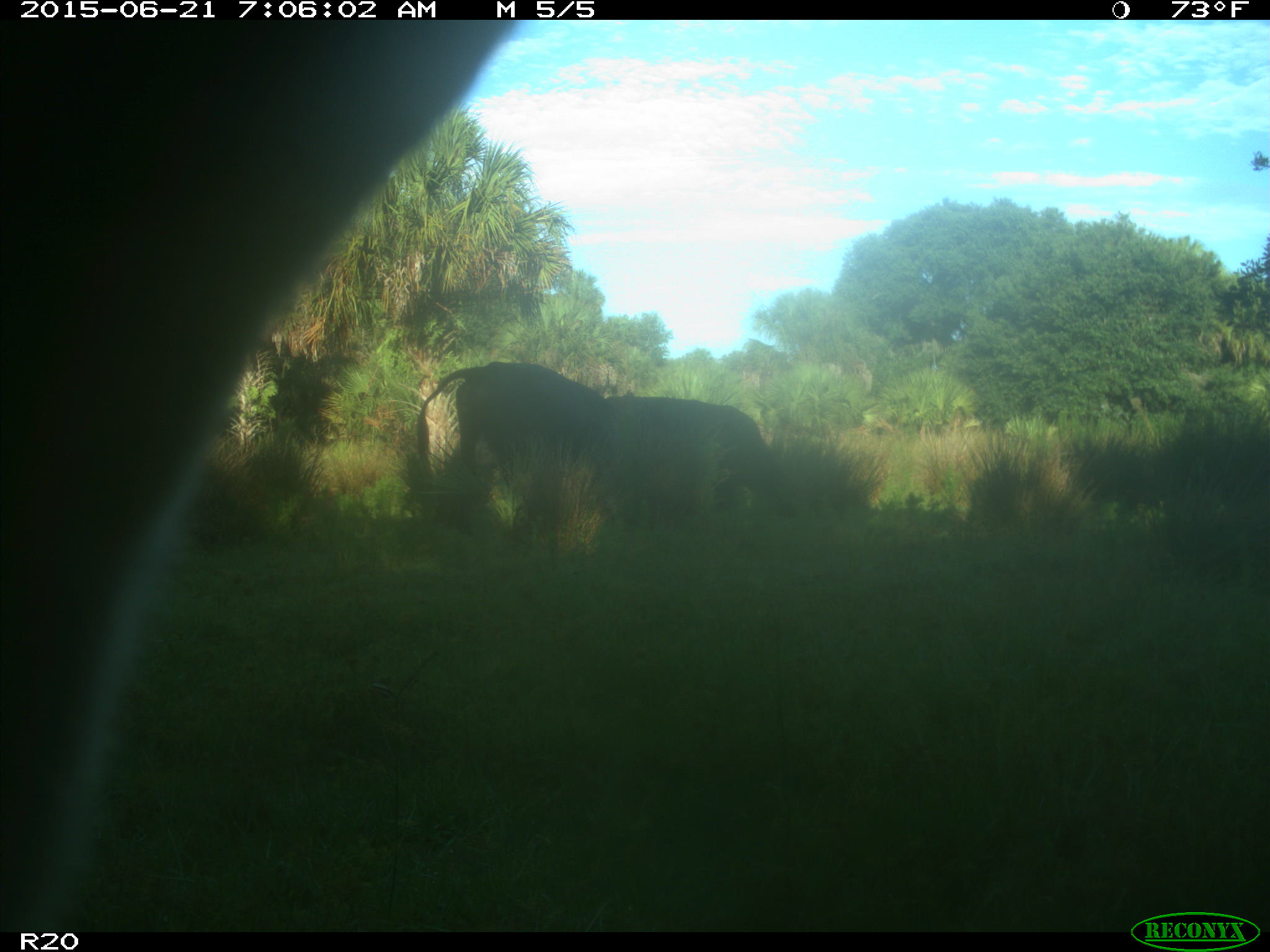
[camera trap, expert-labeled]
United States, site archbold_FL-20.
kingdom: Animalia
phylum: Chordata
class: Mammalia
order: Artiodactyla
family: Bovidae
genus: Bos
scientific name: Bos taurus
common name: domestic cow